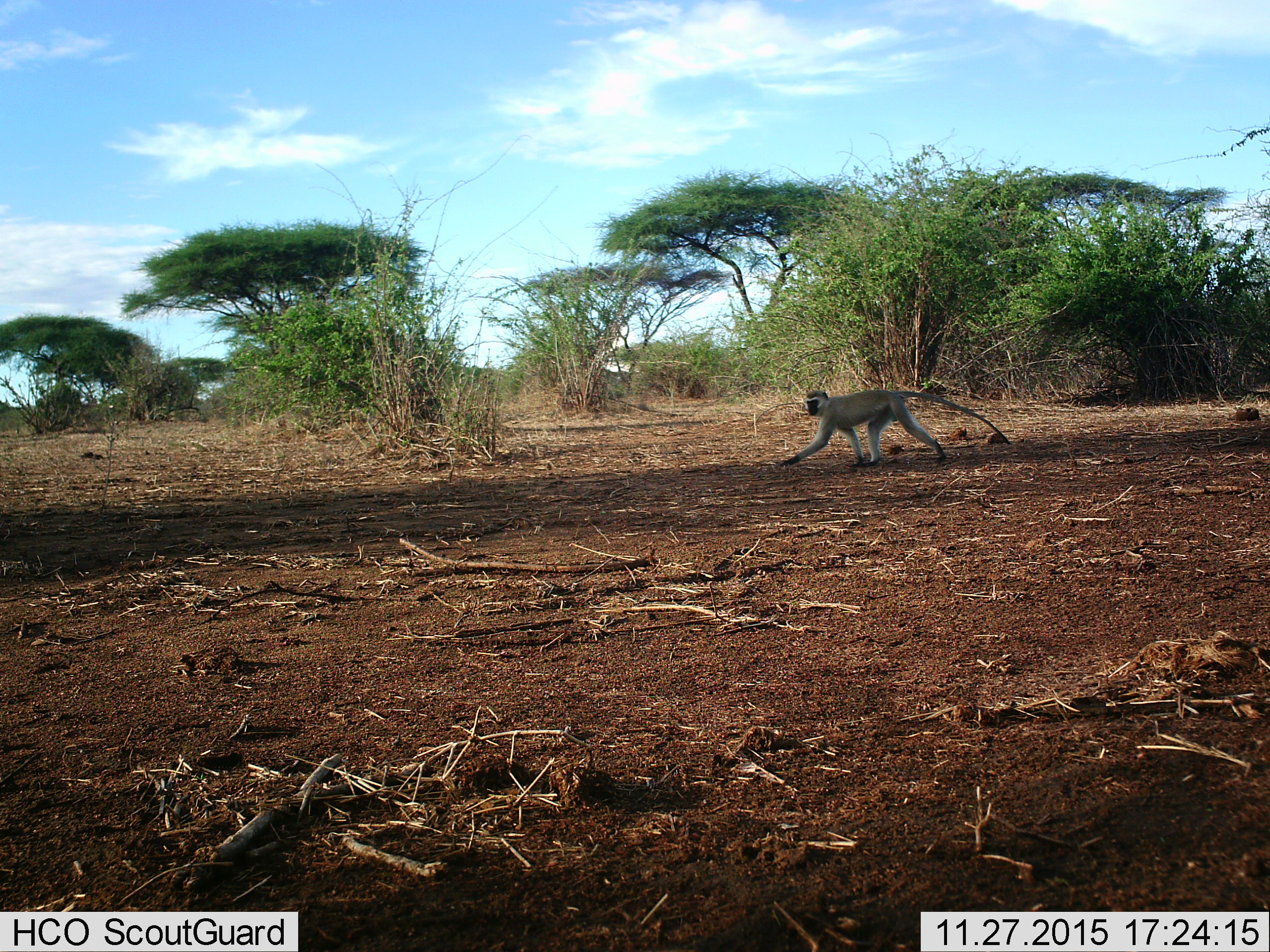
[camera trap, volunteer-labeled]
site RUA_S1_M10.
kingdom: Animalia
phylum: Chordata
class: Mammalia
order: Primates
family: Cercopithecidae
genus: Chlorocebus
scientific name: Chlorocebus pygerythrus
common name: vervet monkey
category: monkeyvervet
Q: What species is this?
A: Monkeyvervet (vervet monkey) (Chlorocebus pygerythrus).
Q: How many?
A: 1.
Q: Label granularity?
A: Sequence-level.